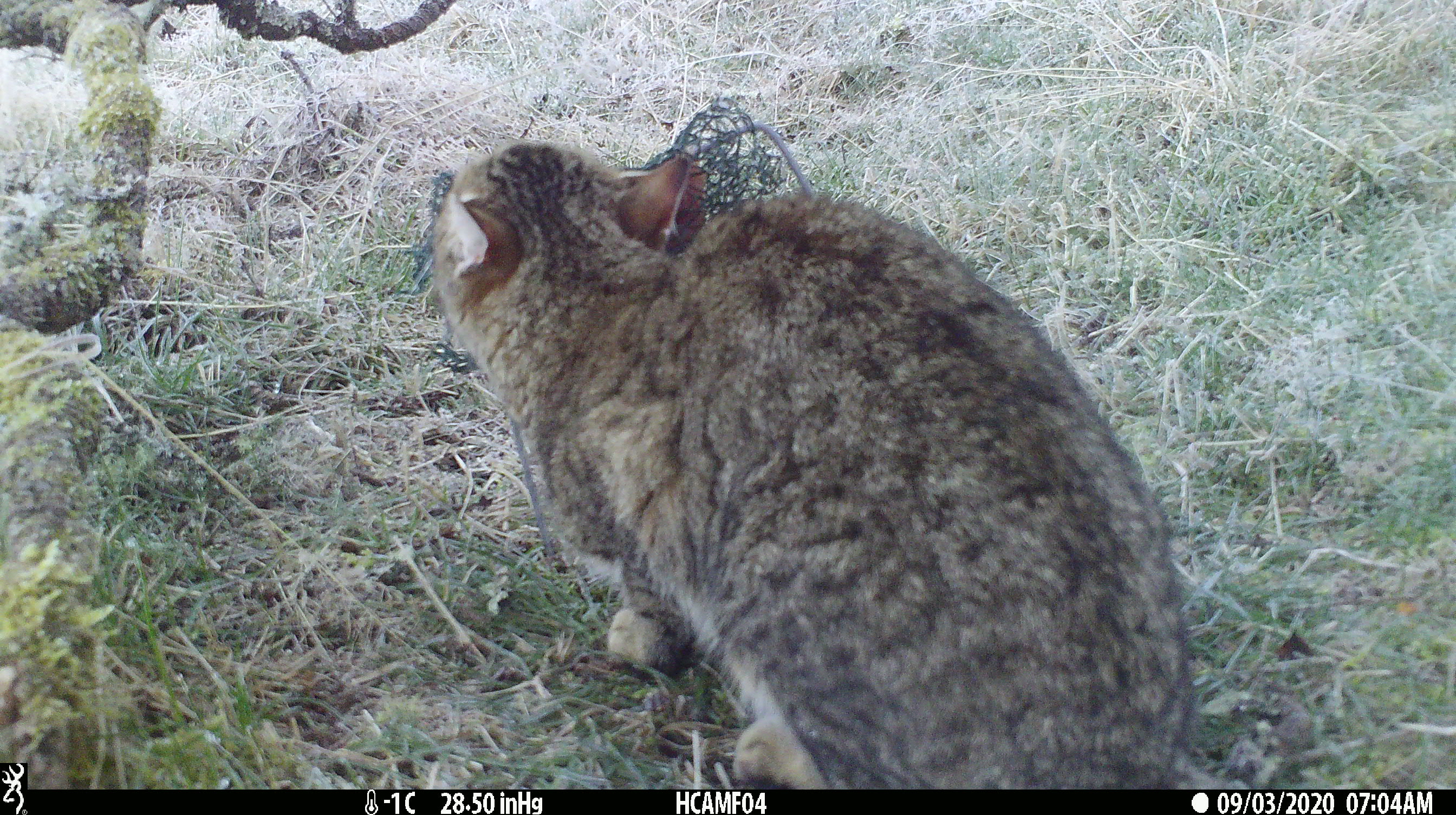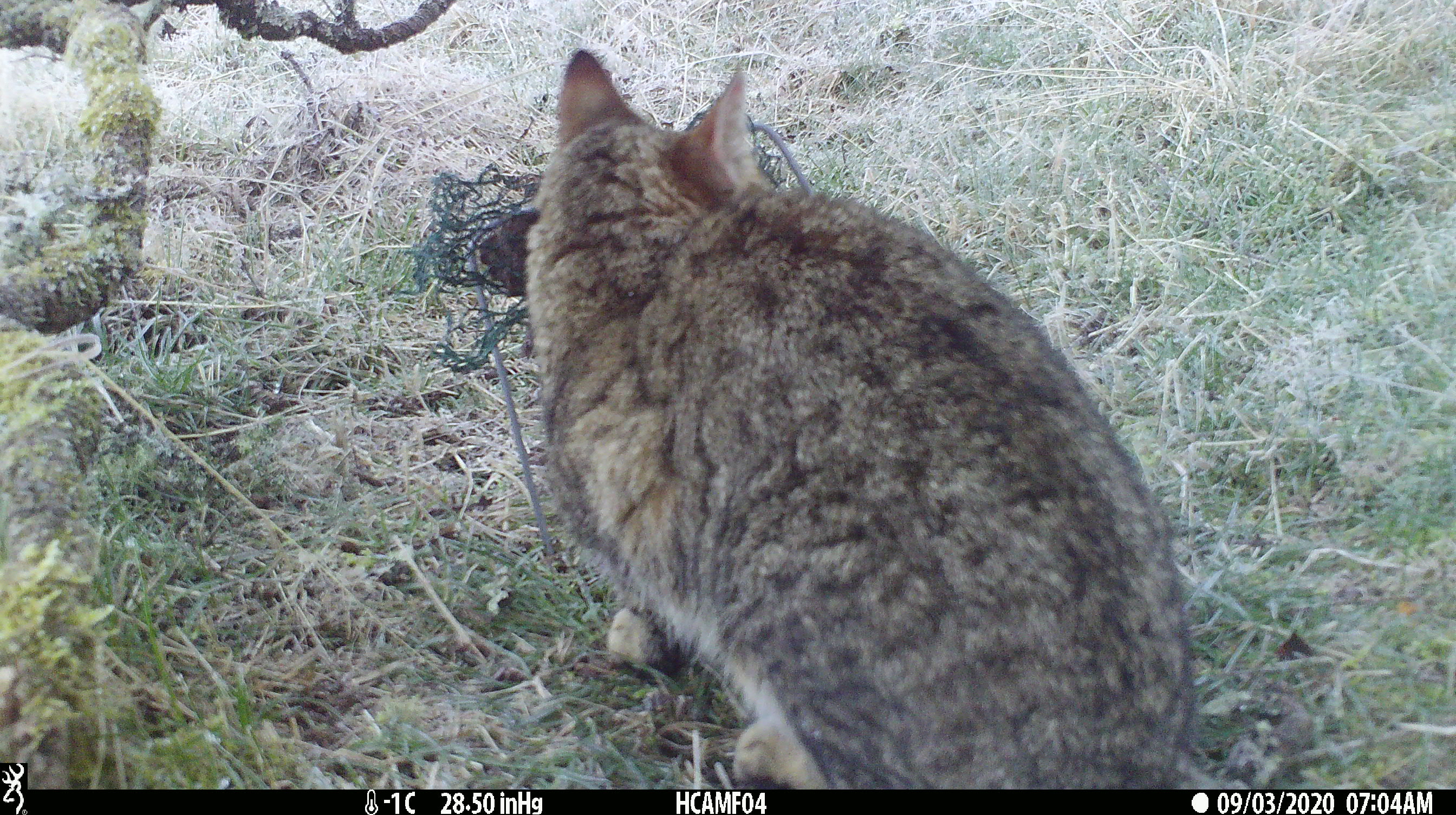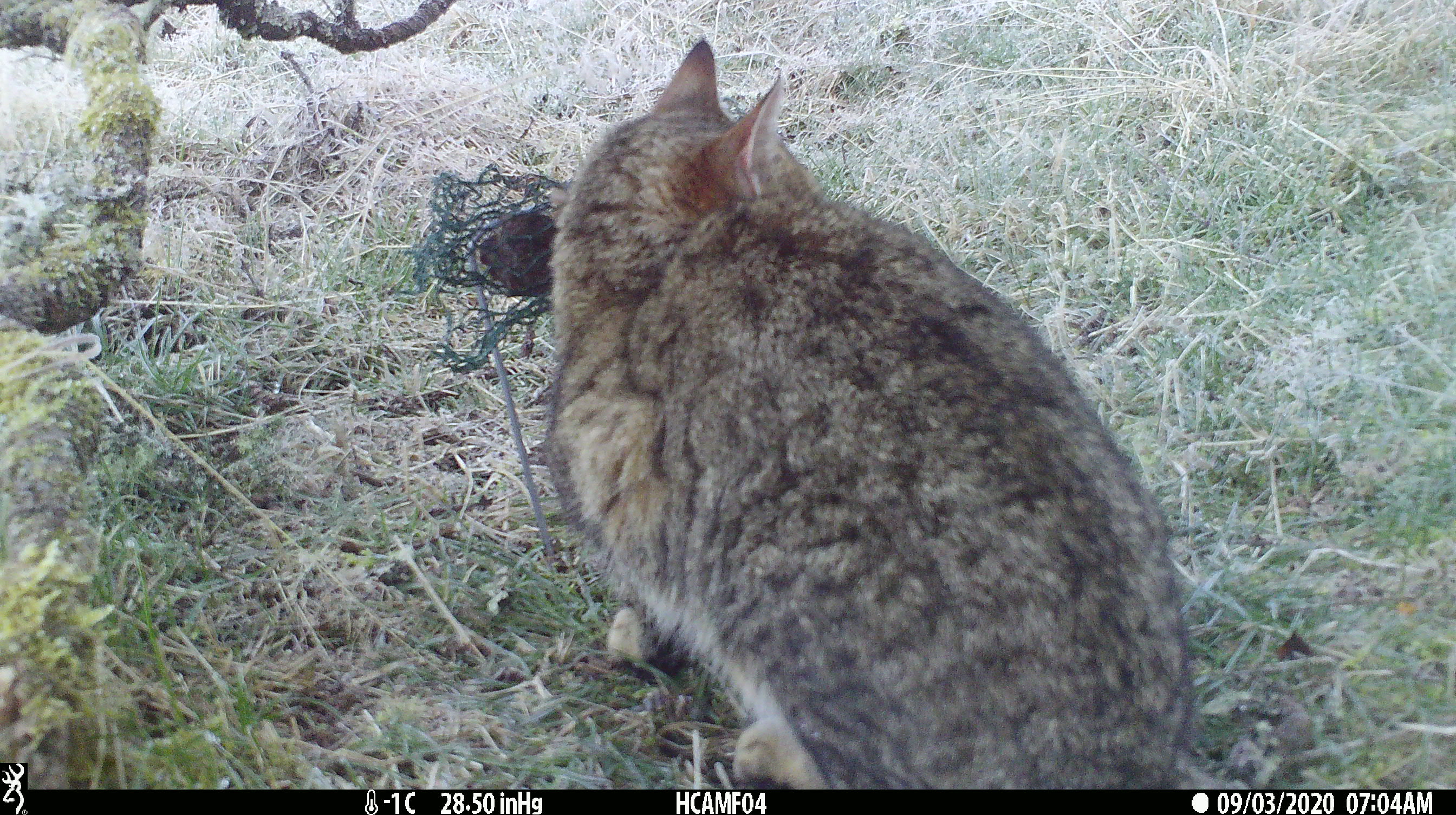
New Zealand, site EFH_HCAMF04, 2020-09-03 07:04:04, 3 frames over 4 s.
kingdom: Animalia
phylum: Chordata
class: Mammalia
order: Carnivora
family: Felidae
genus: Felis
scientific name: Felis catus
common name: domestic cat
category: cat